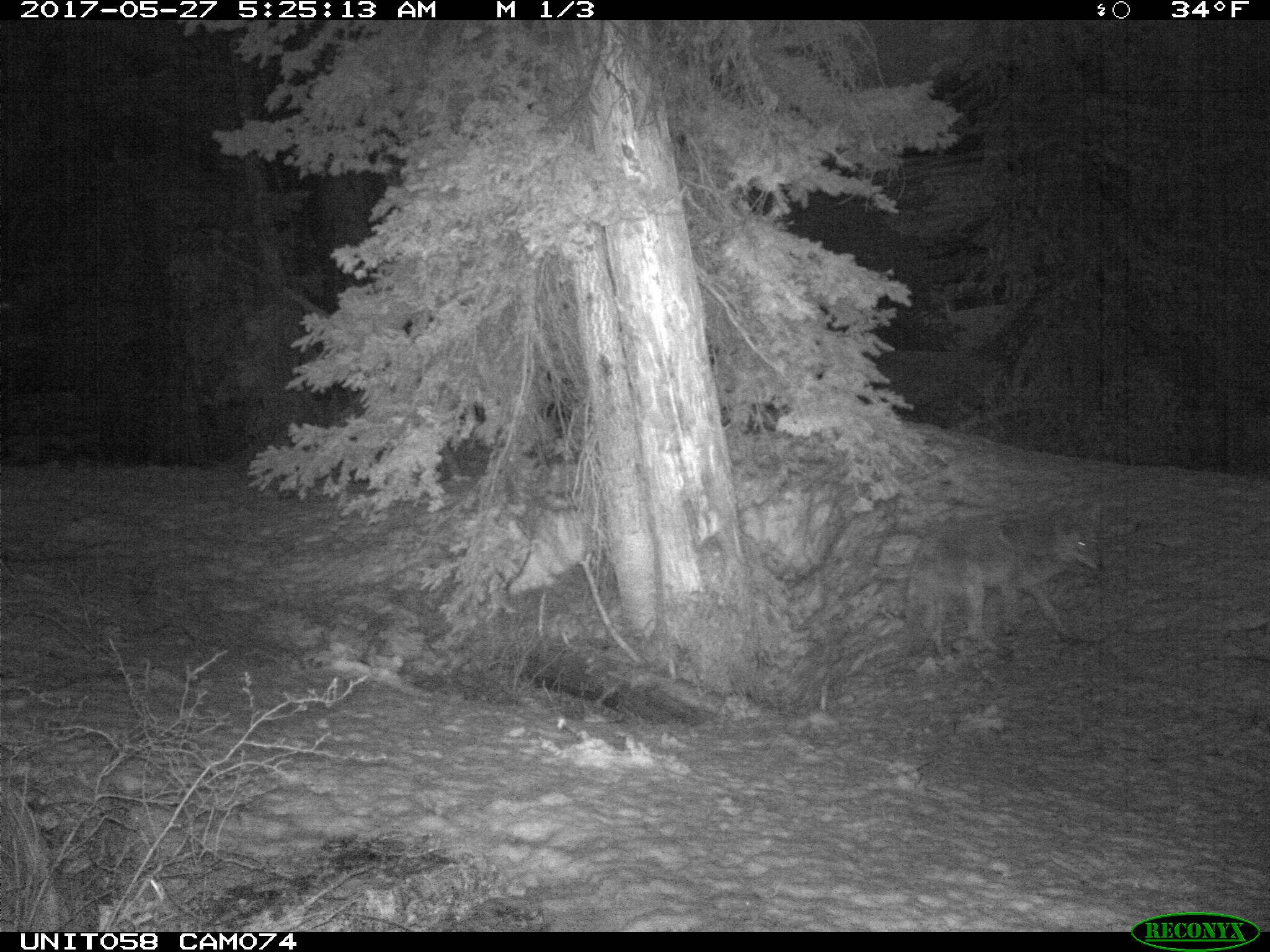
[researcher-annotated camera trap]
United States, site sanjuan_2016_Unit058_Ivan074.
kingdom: Animalia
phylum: Chordata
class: Mammalia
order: Carnivora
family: Canidae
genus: Canis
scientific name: Canis latrans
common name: coyote